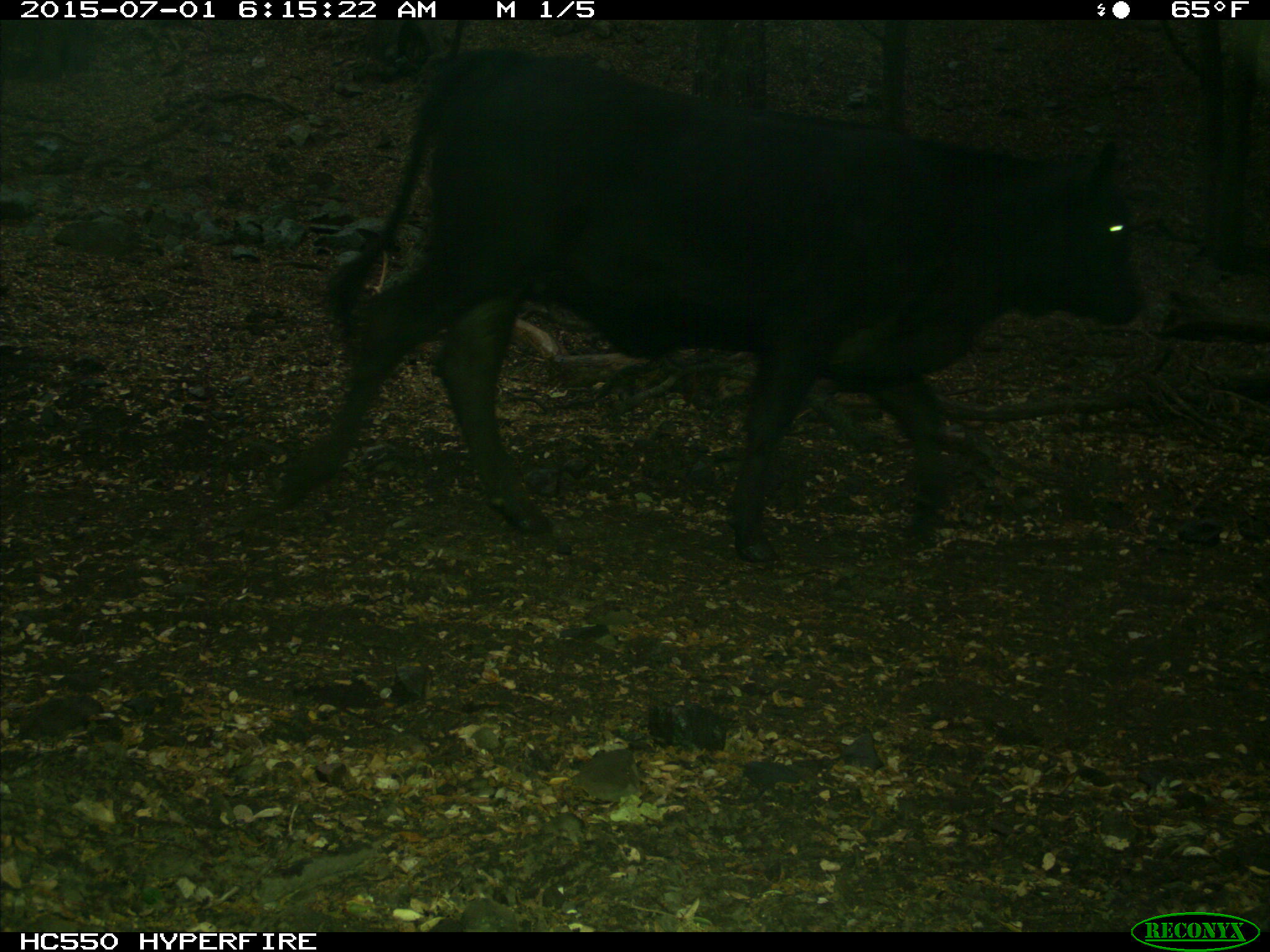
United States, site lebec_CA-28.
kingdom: Animalia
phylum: Chordata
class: Mammalia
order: Artiodactyla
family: Bovidae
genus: Bos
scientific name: Bos taurus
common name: domestic cow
Bos taurus (domestic cow).